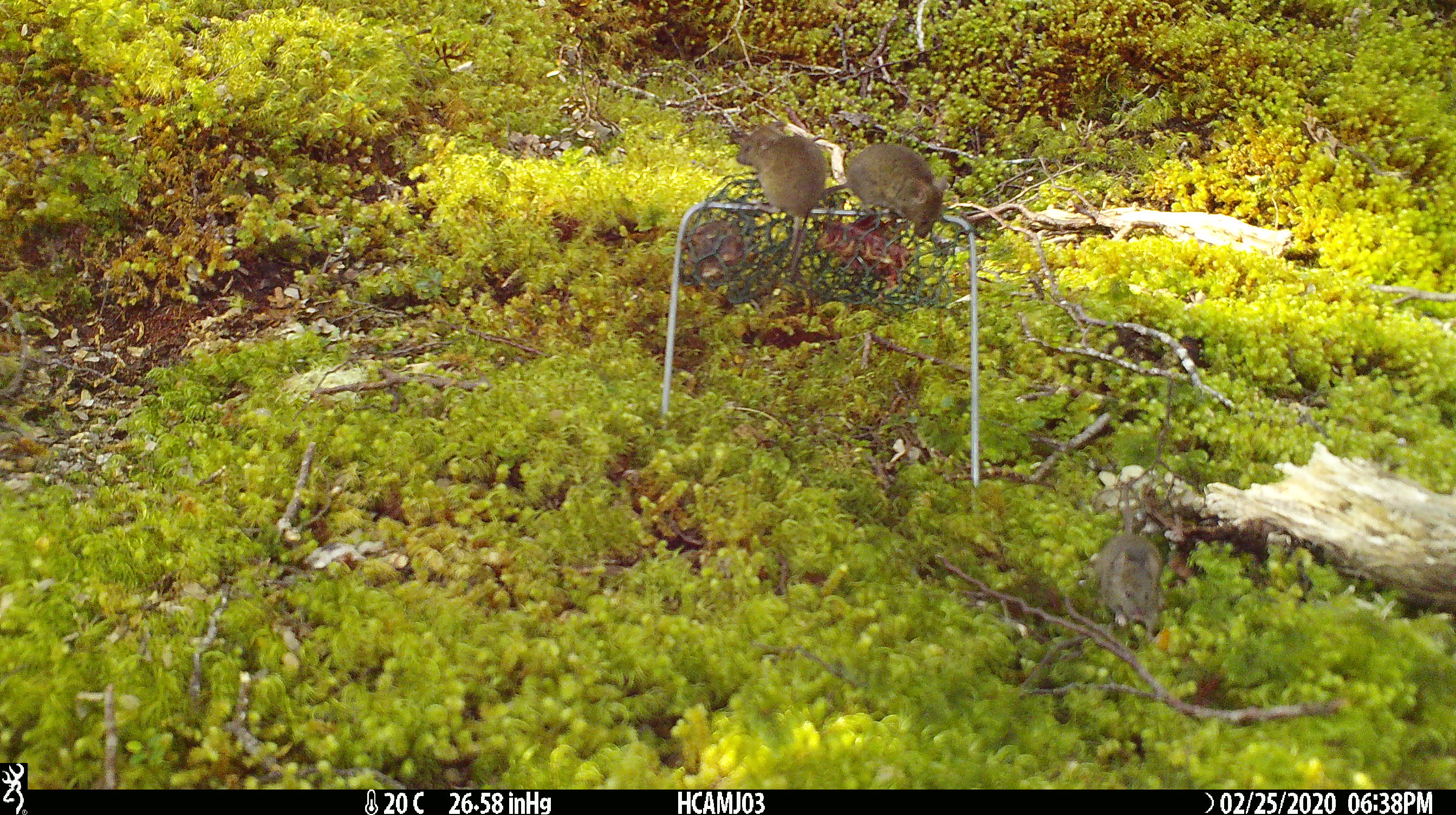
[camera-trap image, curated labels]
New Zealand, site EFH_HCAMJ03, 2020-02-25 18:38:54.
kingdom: Animalia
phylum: Chordata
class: Mammalia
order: Rodentia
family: Muridae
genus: Mus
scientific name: Mus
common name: mouse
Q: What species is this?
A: Mouse (Mus).